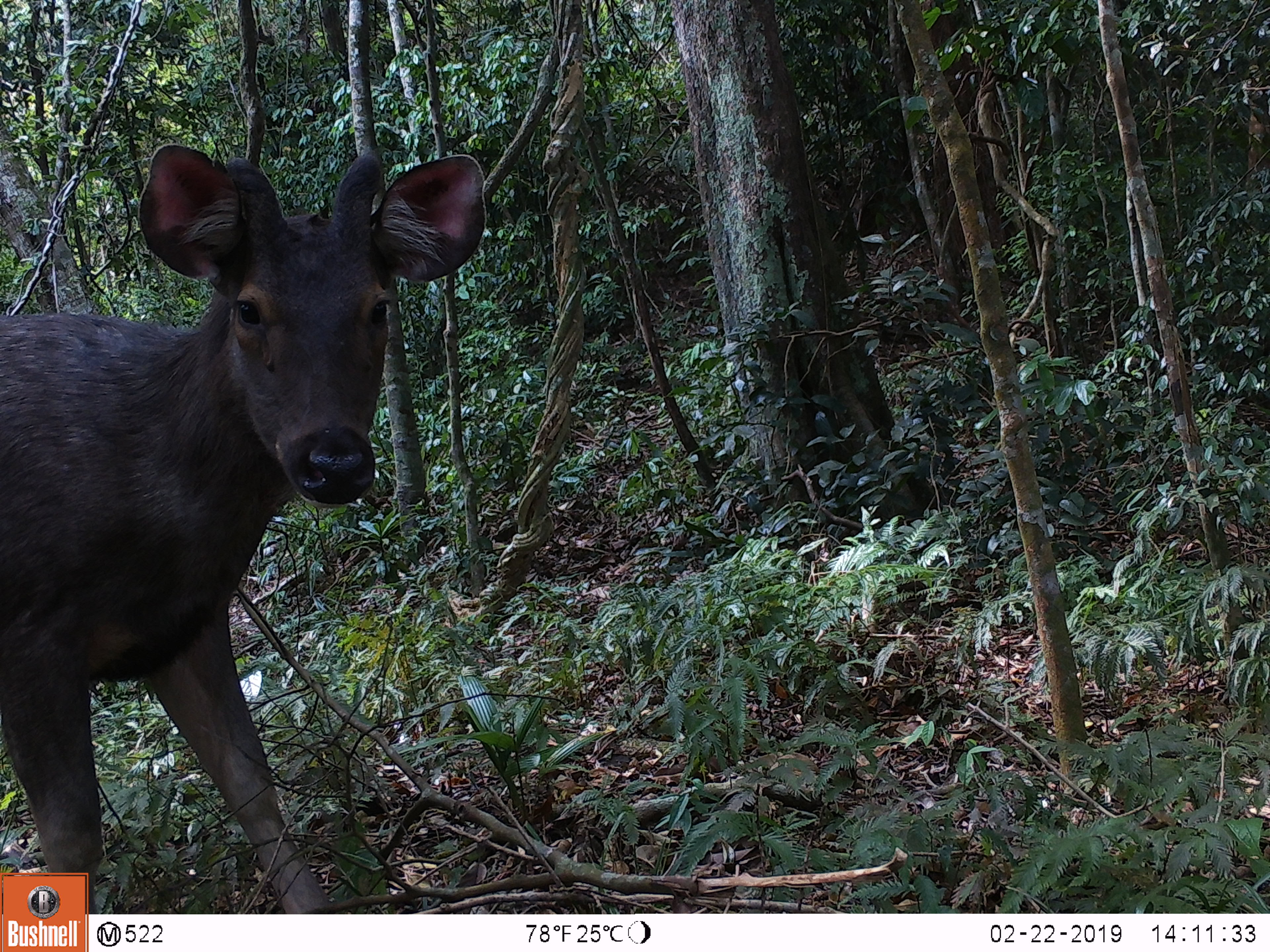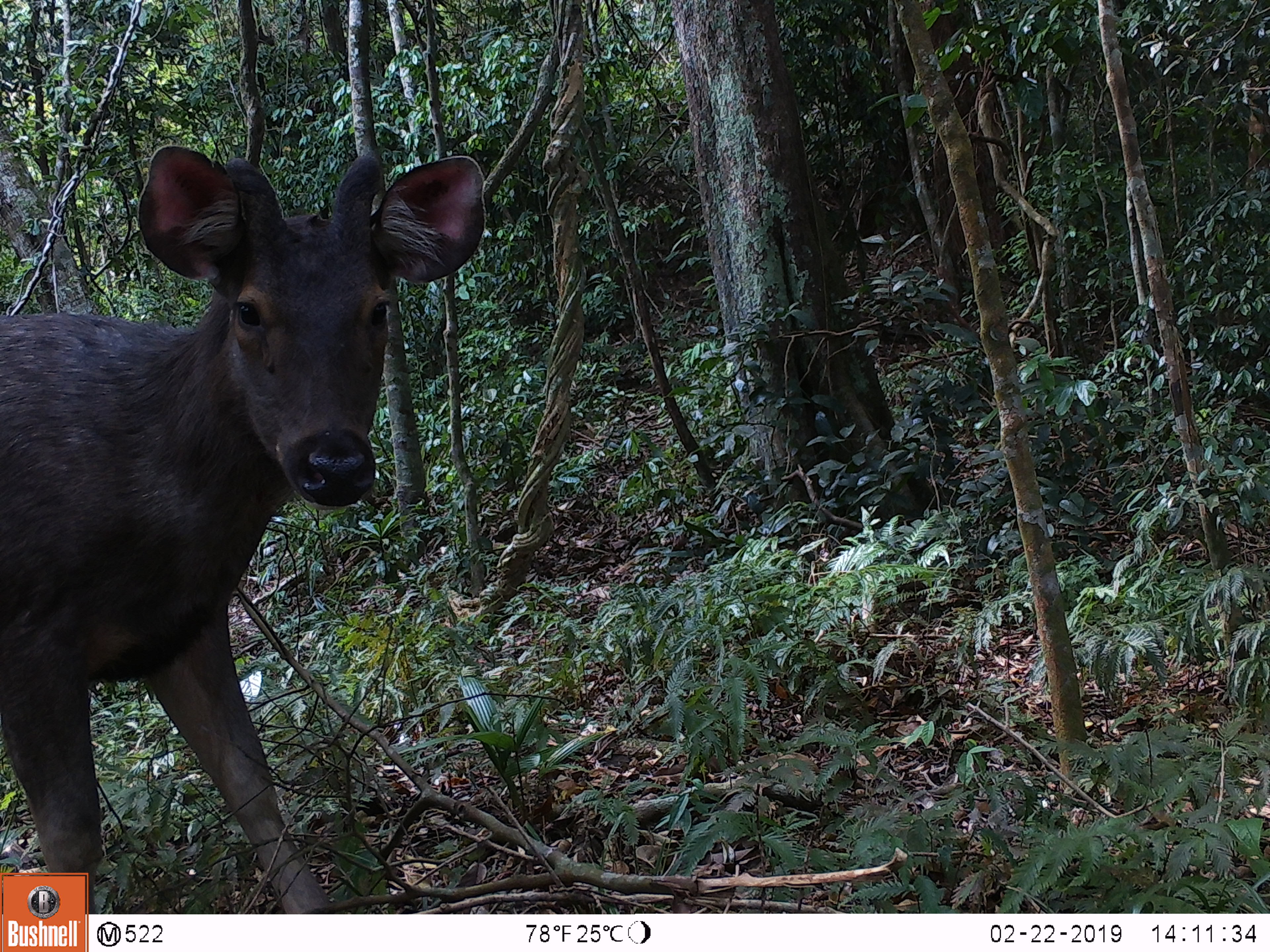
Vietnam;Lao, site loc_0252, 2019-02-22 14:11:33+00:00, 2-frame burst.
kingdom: Animalia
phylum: Chordata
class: Mammalia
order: Artiodactyla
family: Cervidae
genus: Rusa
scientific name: Rusa unicolor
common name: sambar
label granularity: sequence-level